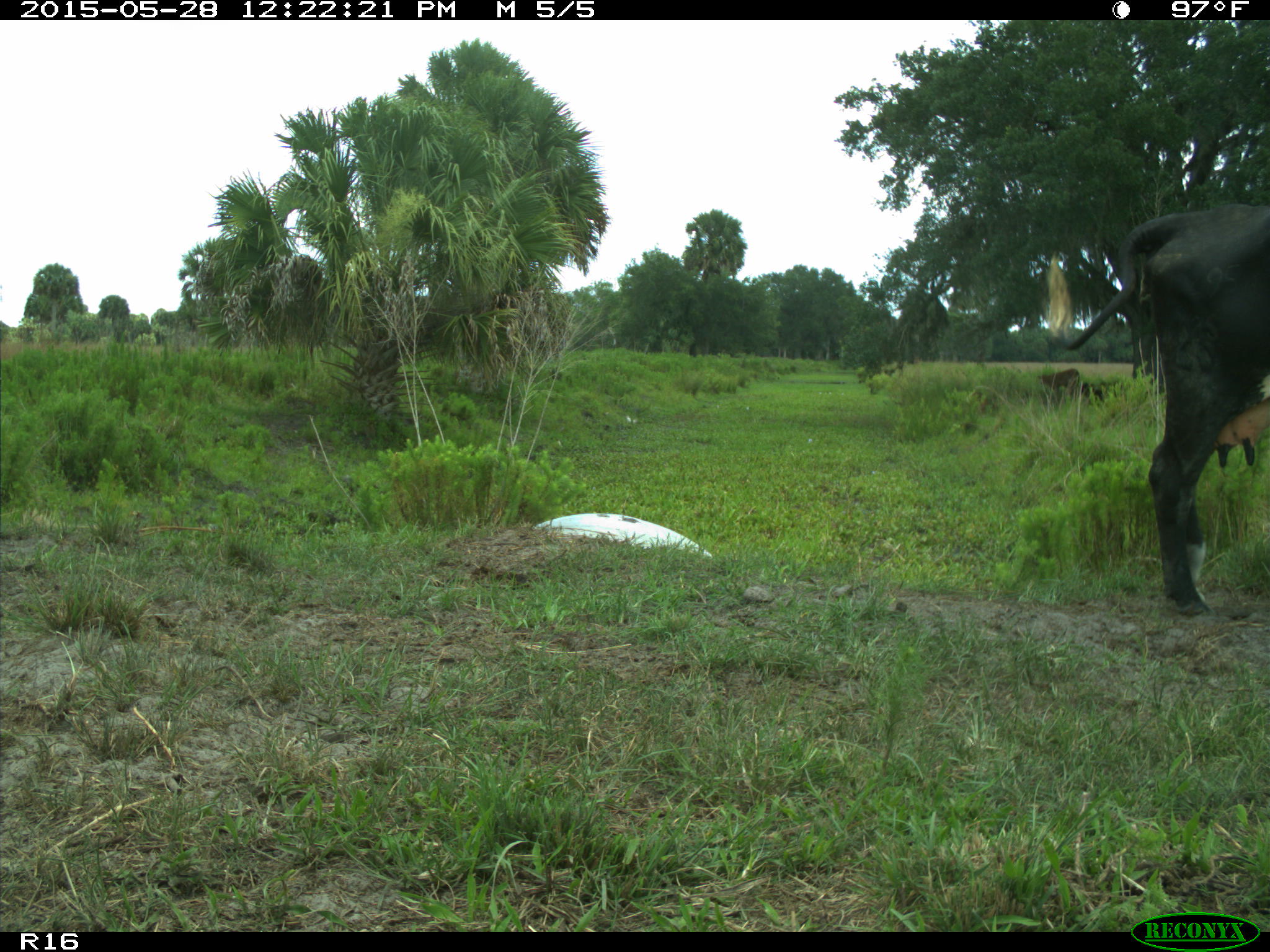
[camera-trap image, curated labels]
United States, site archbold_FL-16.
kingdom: Animalia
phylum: Chordata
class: Mammalia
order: Artiodactyla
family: Bovidae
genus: Bos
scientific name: Bos taurus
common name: domestic cow